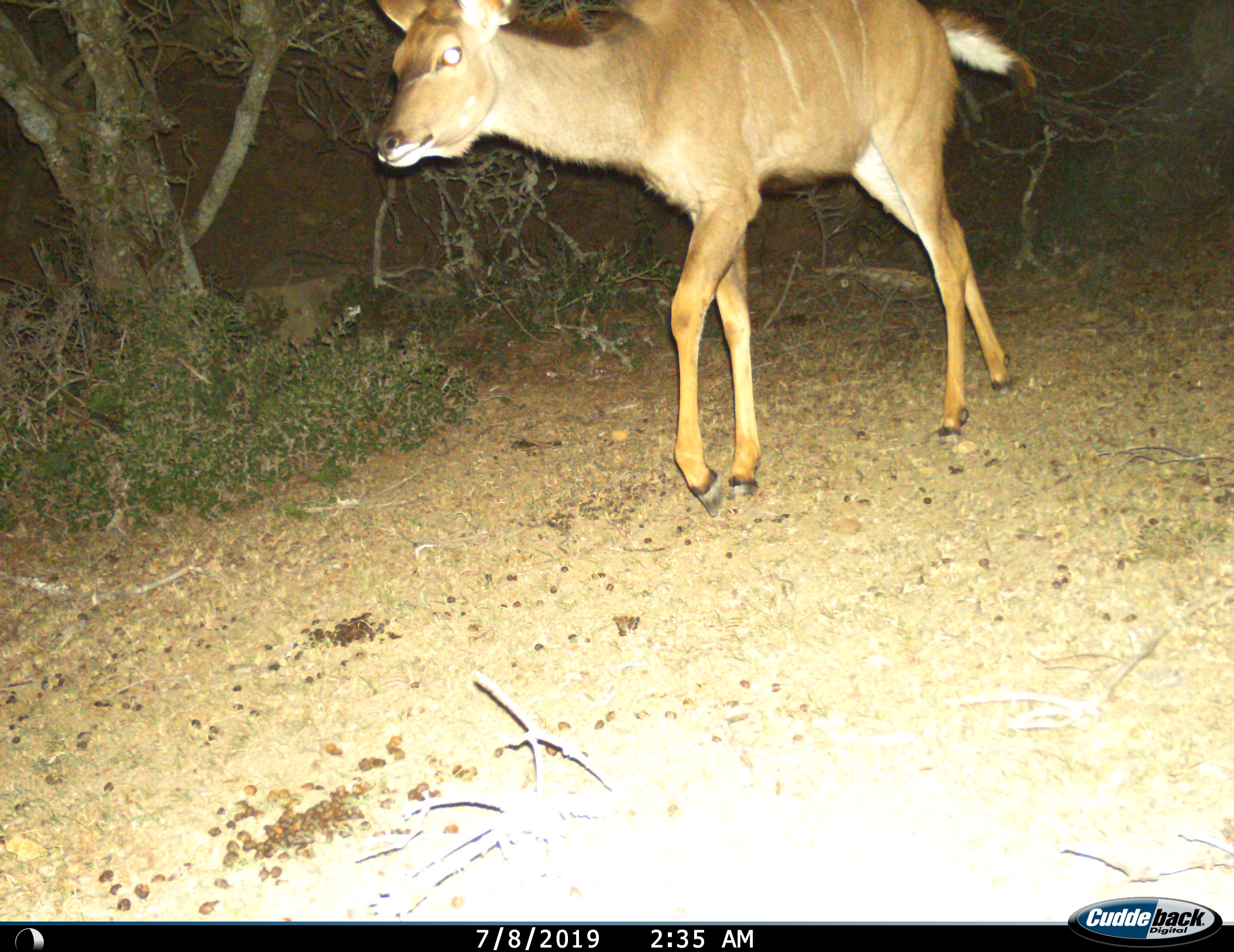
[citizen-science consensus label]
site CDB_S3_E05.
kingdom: Animalia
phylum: Chordata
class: Mammalia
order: Artiodactyla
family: Bovidae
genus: Tragelaphus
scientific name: Tragelaphus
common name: kudu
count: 1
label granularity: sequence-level